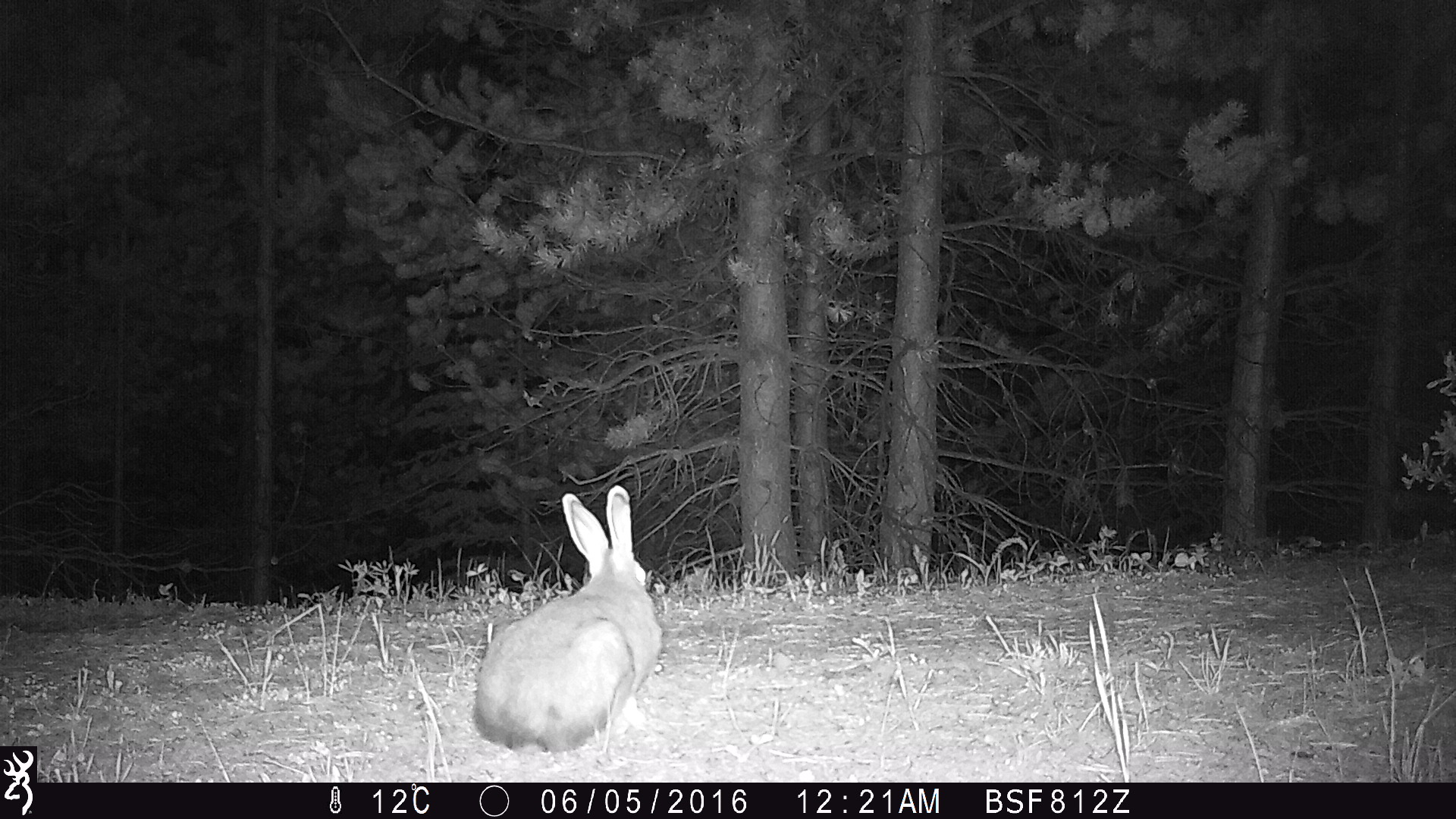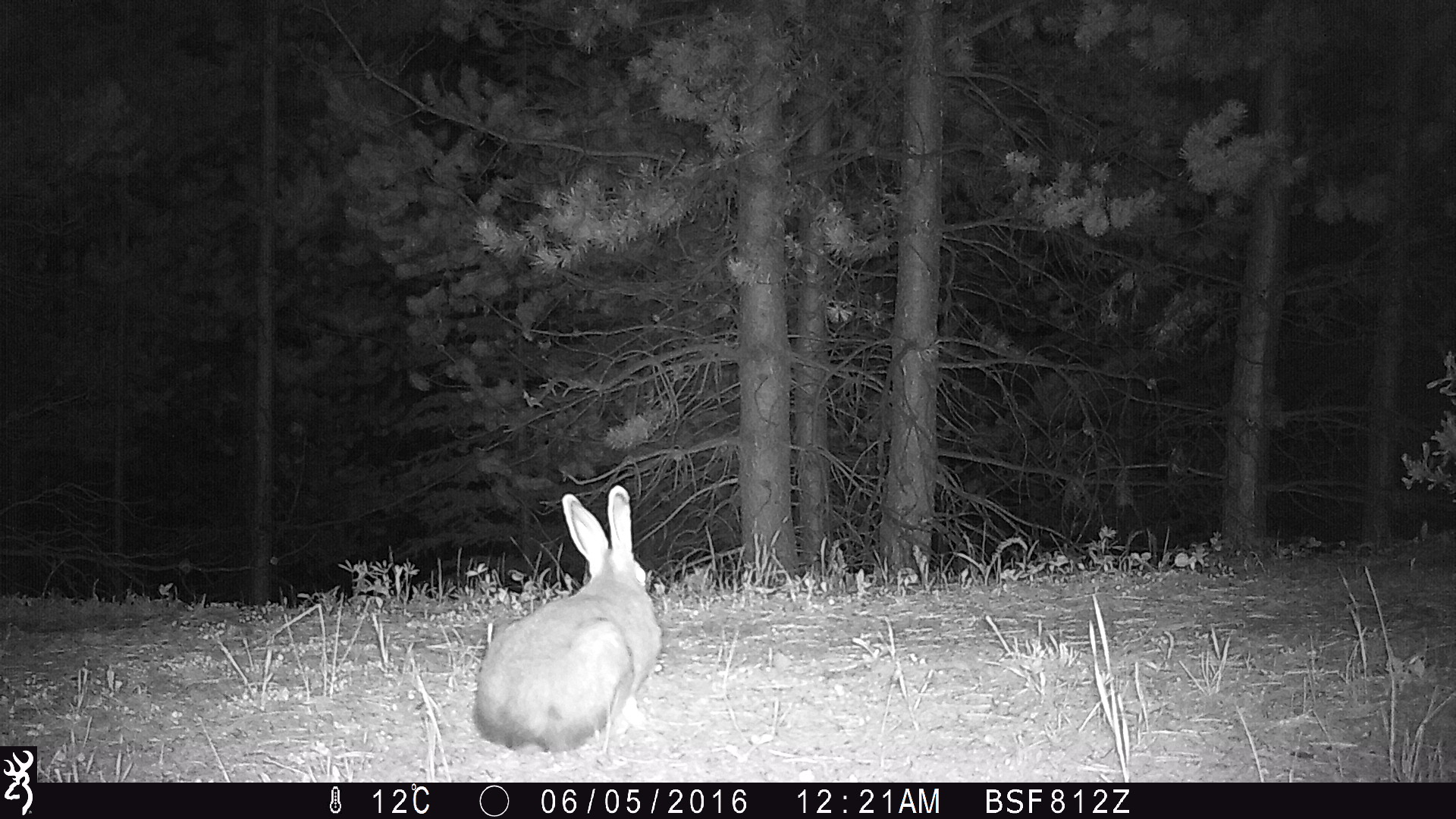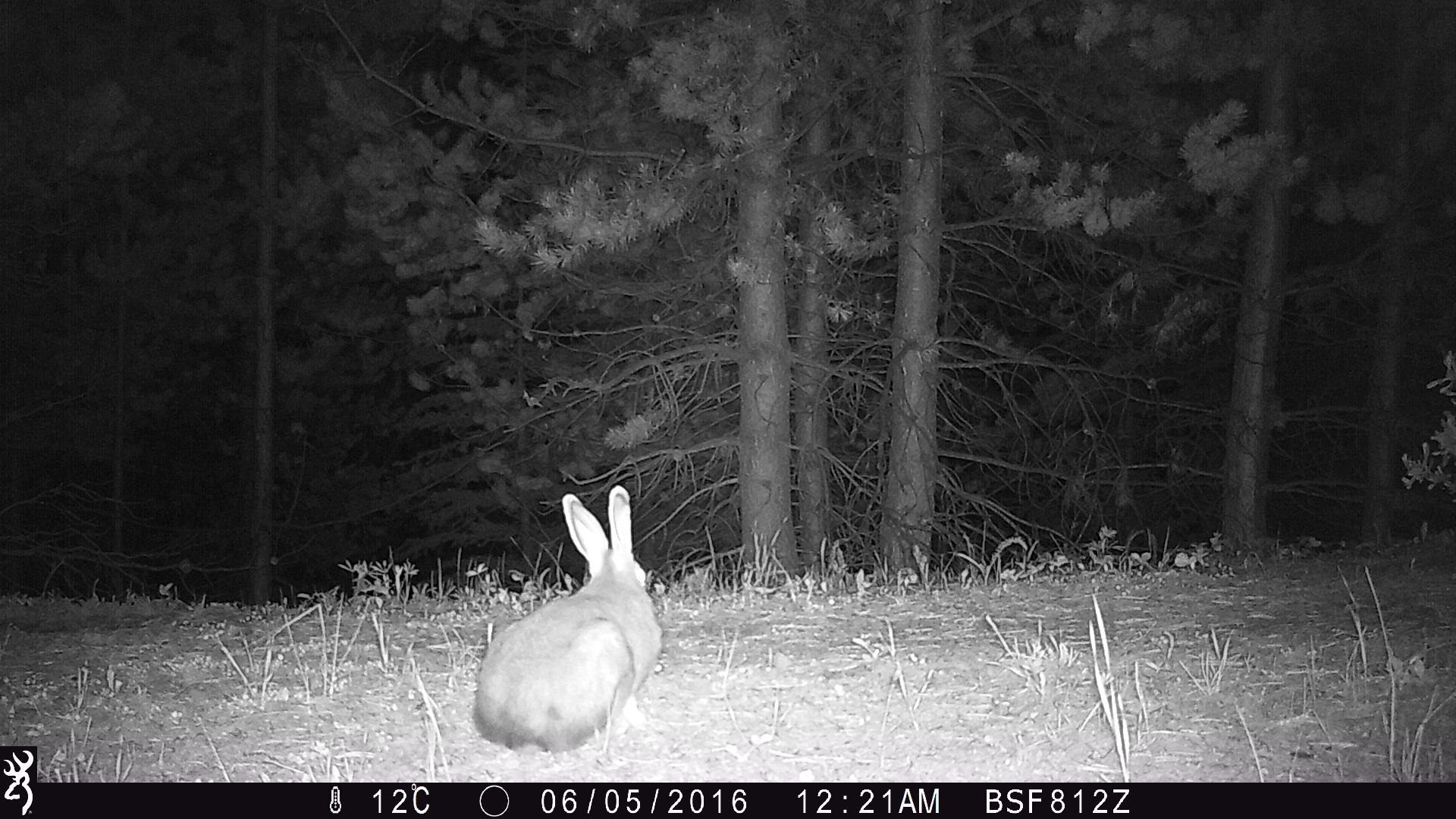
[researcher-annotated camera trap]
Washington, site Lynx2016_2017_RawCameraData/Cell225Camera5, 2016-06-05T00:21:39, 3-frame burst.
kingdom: Animalia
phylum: Chordata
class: Mammalia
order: Lagomorpha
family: Leporidae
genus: Lepus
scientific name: Lepus americanus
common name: snowshoe hare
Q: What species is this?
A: Lepus americanus (snowshoe hare).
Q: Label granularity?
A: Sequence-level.